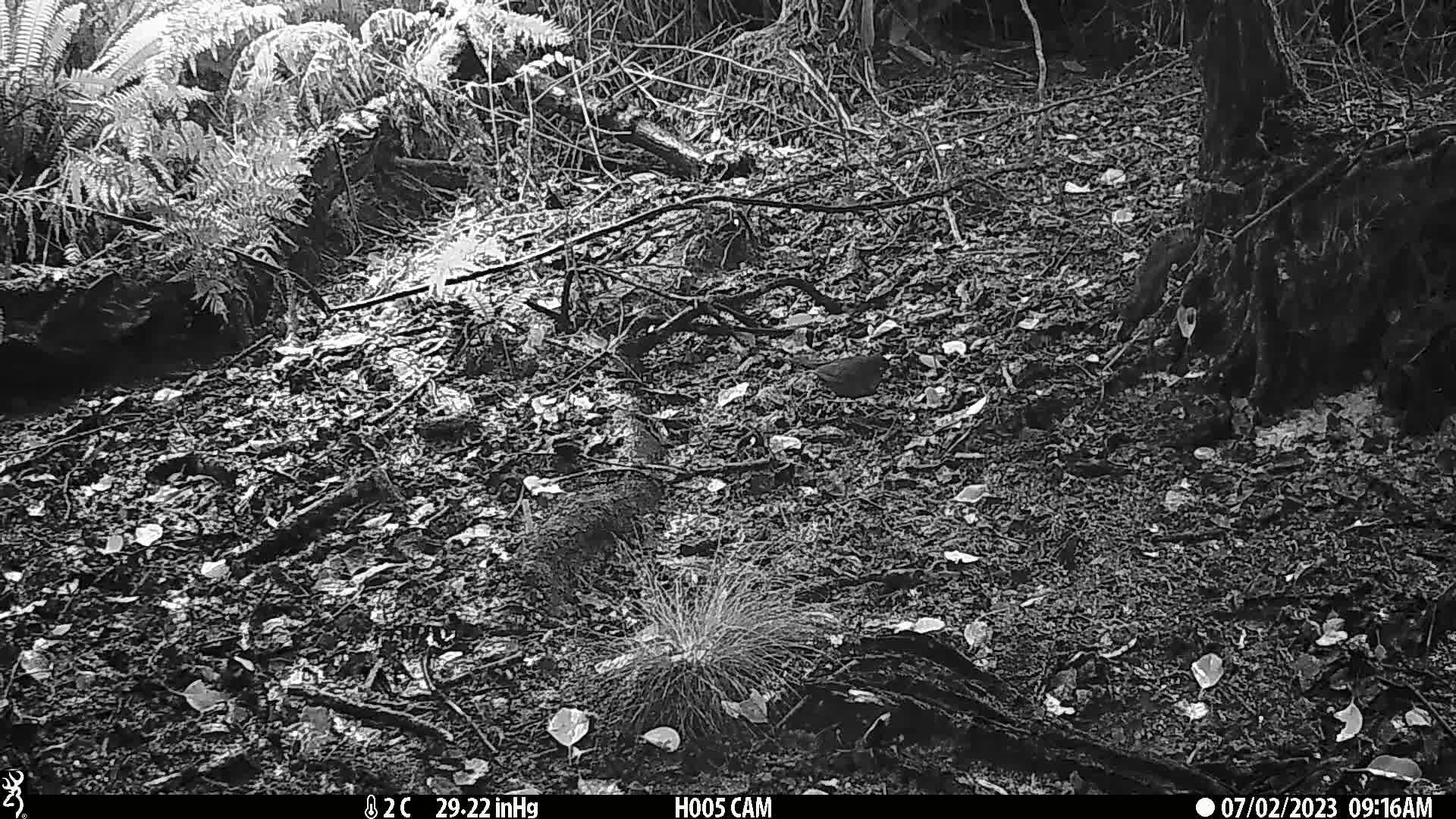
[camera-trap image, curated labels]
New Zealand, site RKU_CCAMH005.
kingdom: Animalia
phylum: Chordata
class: Aves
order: Passeriformes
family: Turdidae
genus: Turdus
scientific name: Turdus merula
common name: eurasian blackbird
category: blackbird